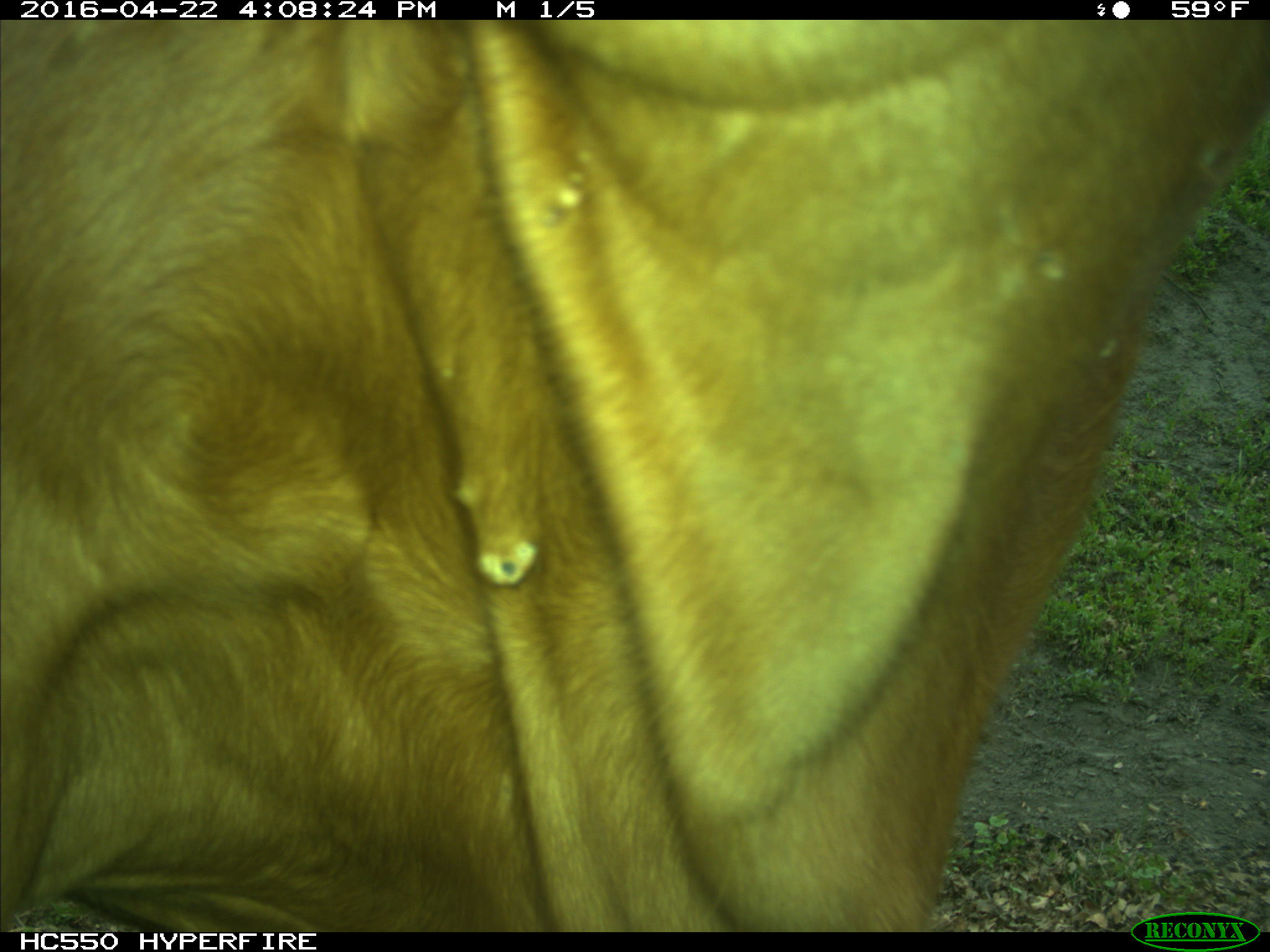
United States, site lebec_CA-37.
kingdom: Animalia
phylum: Chordata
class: Mammalia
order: Artiodactyla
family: Bovidae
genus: Bos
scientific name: Bos taurus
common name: domestic cow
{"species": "Bos taurus (domestic cow)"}